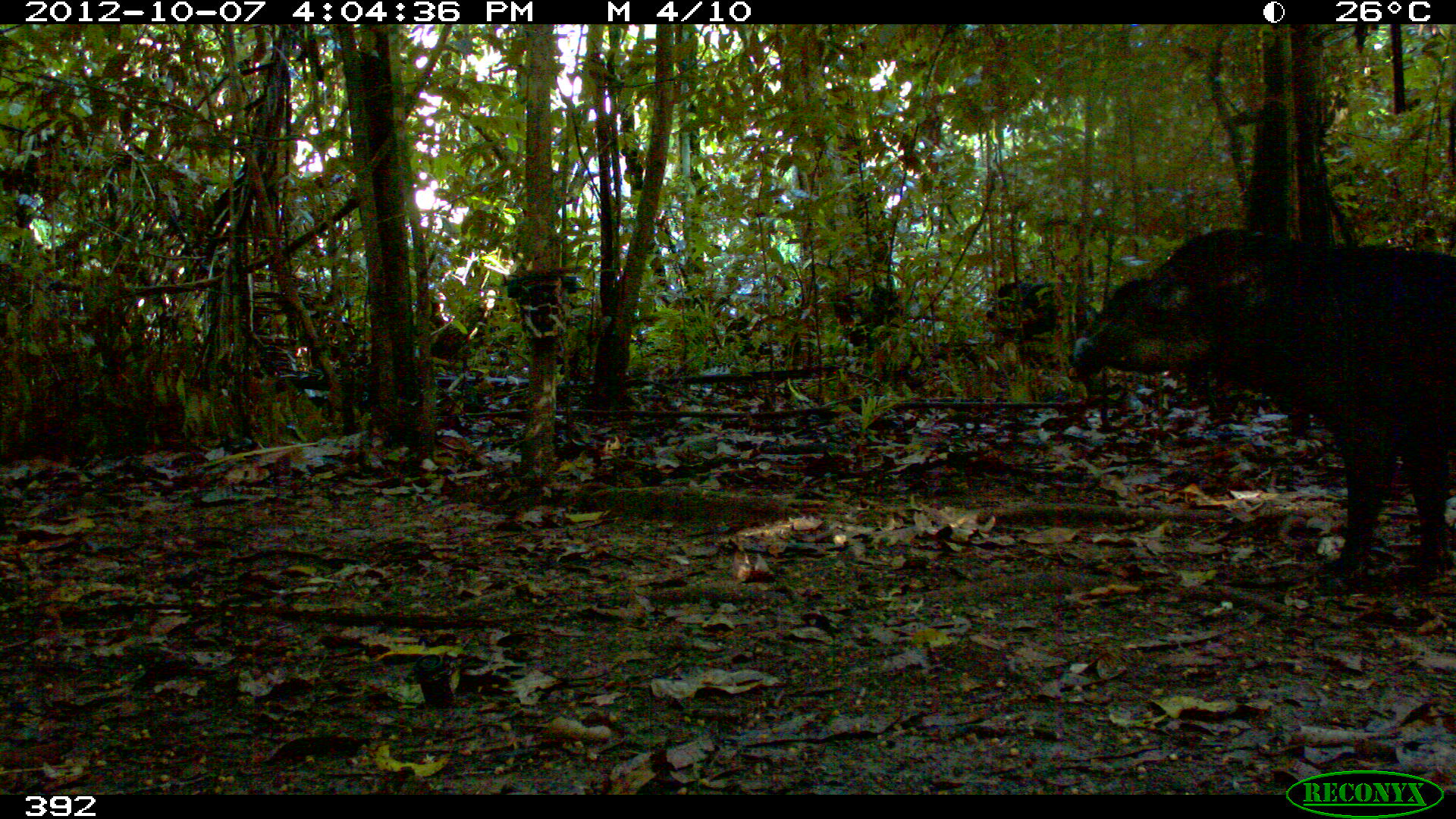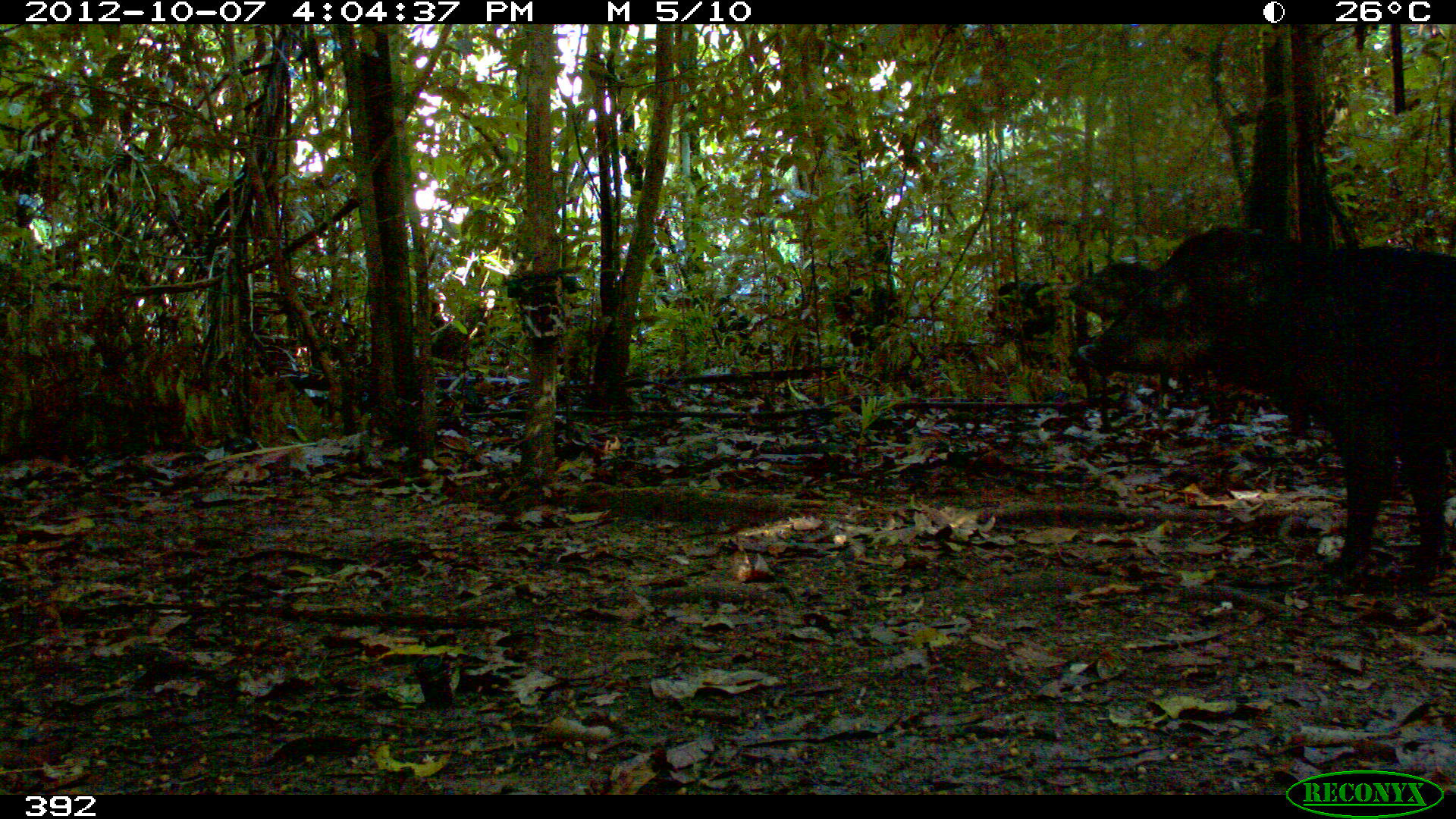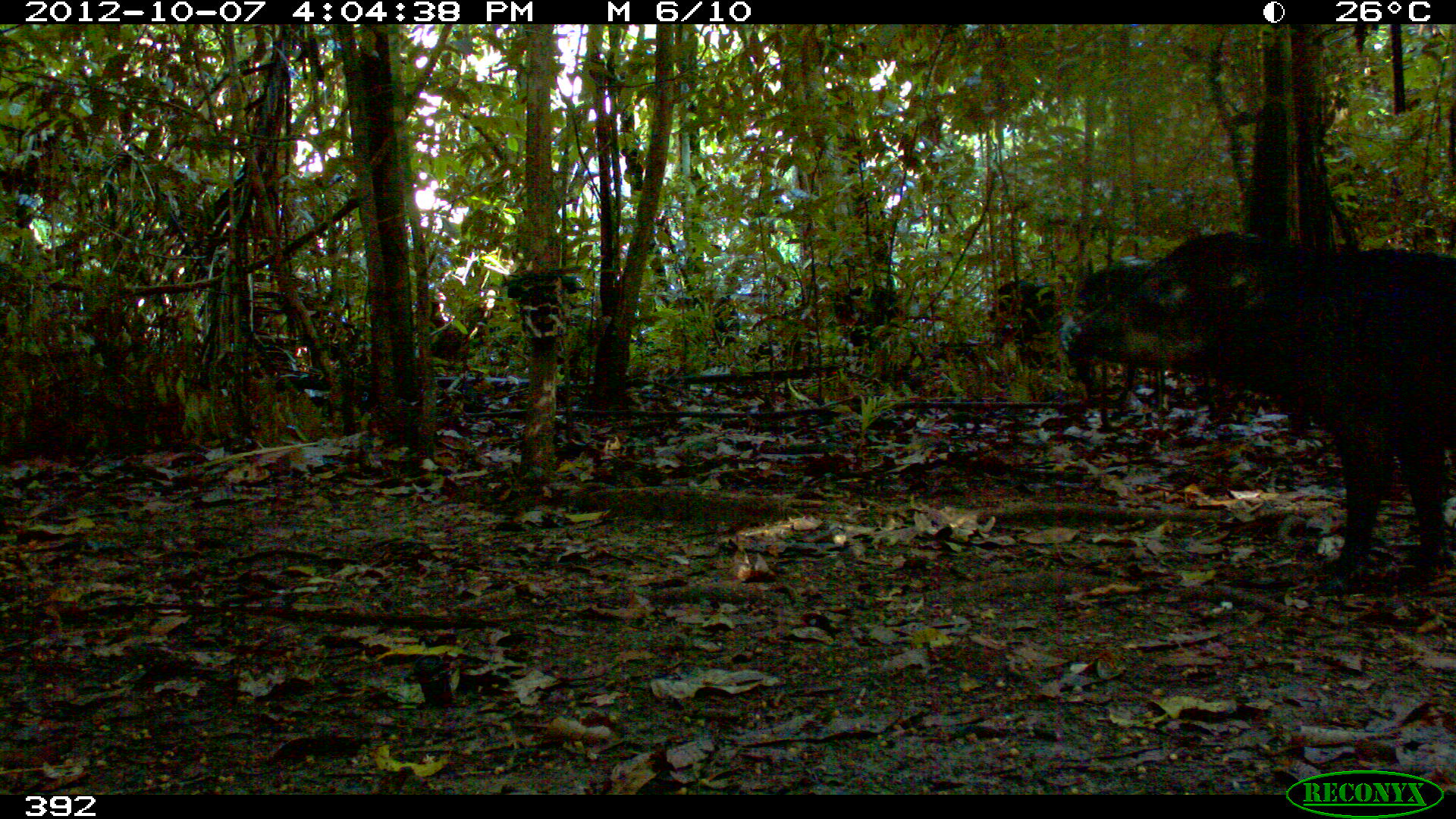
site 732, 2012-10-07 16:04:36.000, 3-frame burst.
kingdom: Animalia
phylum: Chordata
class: Mammalia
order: Artiodactyla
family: Tayassuidae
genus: Tayassu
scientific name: Tayassu pecari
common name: white-lipped peccary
Tayassu pecari (white-lipped peccary).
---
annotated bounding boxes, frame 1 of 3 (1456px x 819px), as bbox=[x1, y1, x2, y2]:
tayassu pecari: bbox=[1067, 224, 1456, 589]; bbox=[982, 278, 1094, 360]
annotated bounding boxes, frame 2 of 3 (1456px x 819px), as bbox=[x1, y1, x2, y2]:
tayassu pecari: bbox=[1074, 225, 1456, 578]; bbox=[1068, 256, 1209, 401]